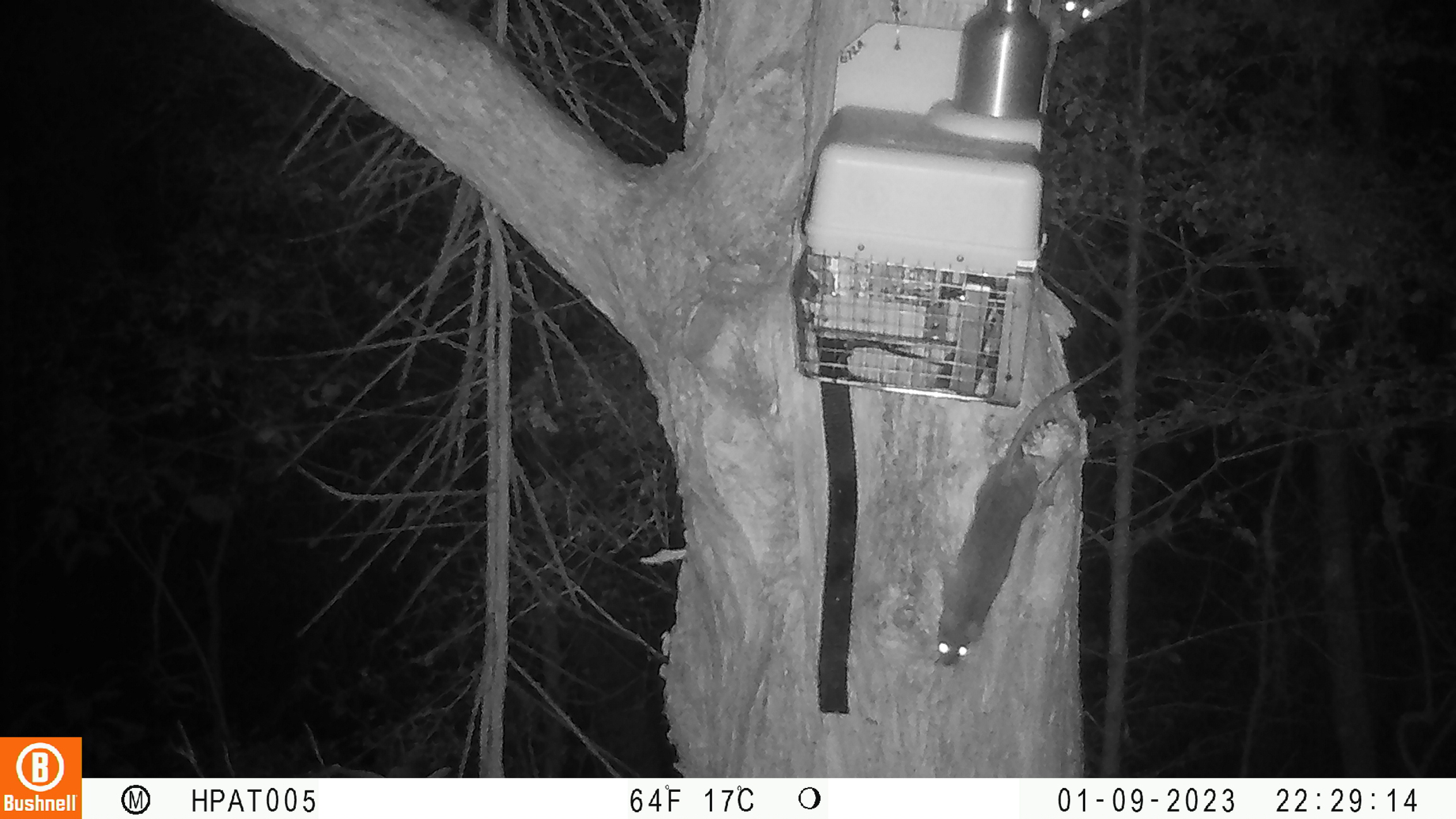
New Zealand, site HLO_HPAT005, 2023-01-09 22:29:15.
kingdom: Animalia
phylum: Chordata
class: Mammalia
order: Rodentia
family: Muridae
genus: Rattus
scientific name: Rattus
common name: rat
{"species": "rat (Rattus)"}